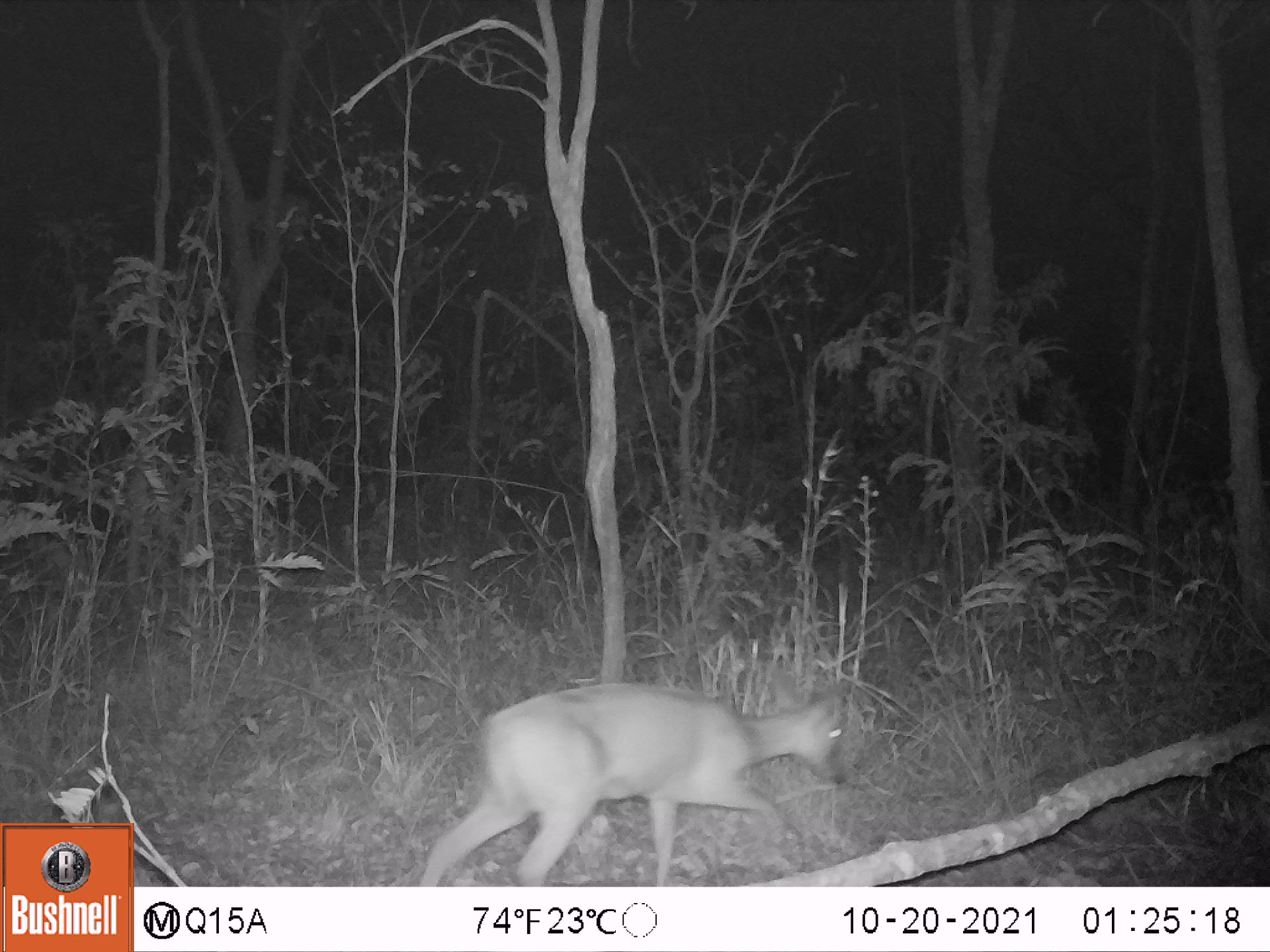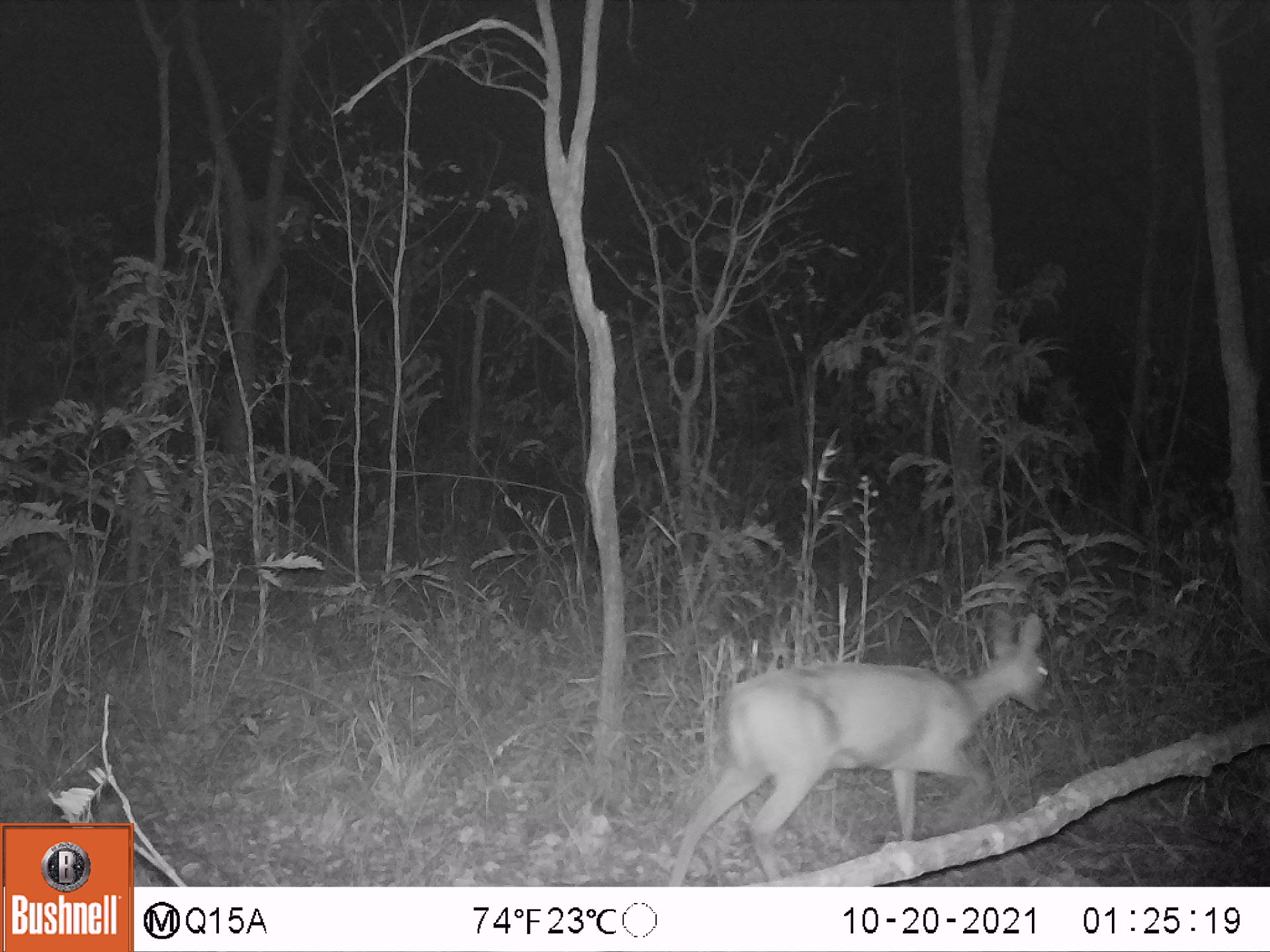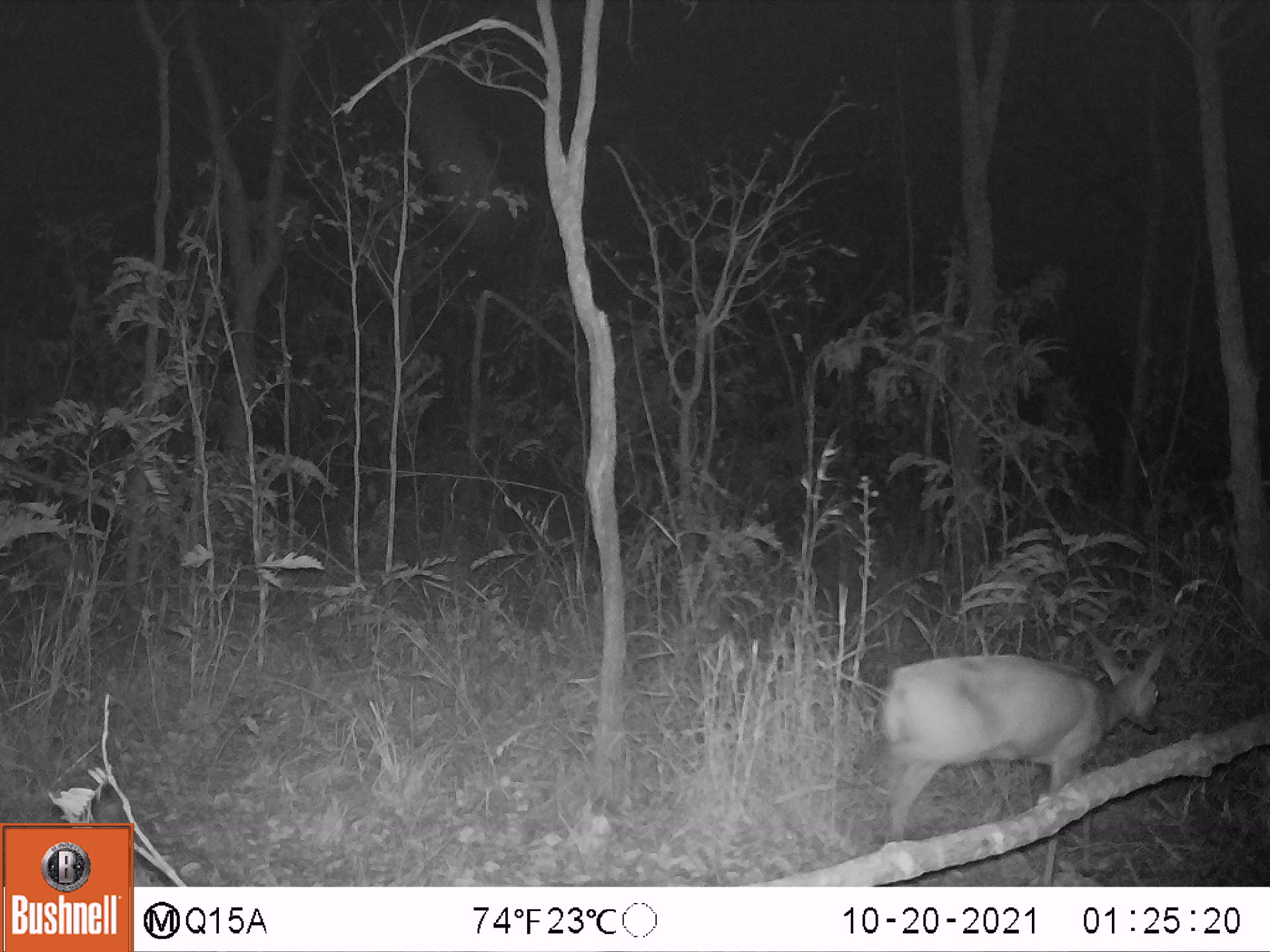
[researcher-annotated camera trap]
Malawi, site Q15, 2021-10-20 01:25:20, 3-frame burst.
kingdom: Animalia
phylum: Chordata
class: Mammalia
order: Artiodactyla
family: Bovidae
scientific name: Antilopinae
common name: small antelope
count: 1